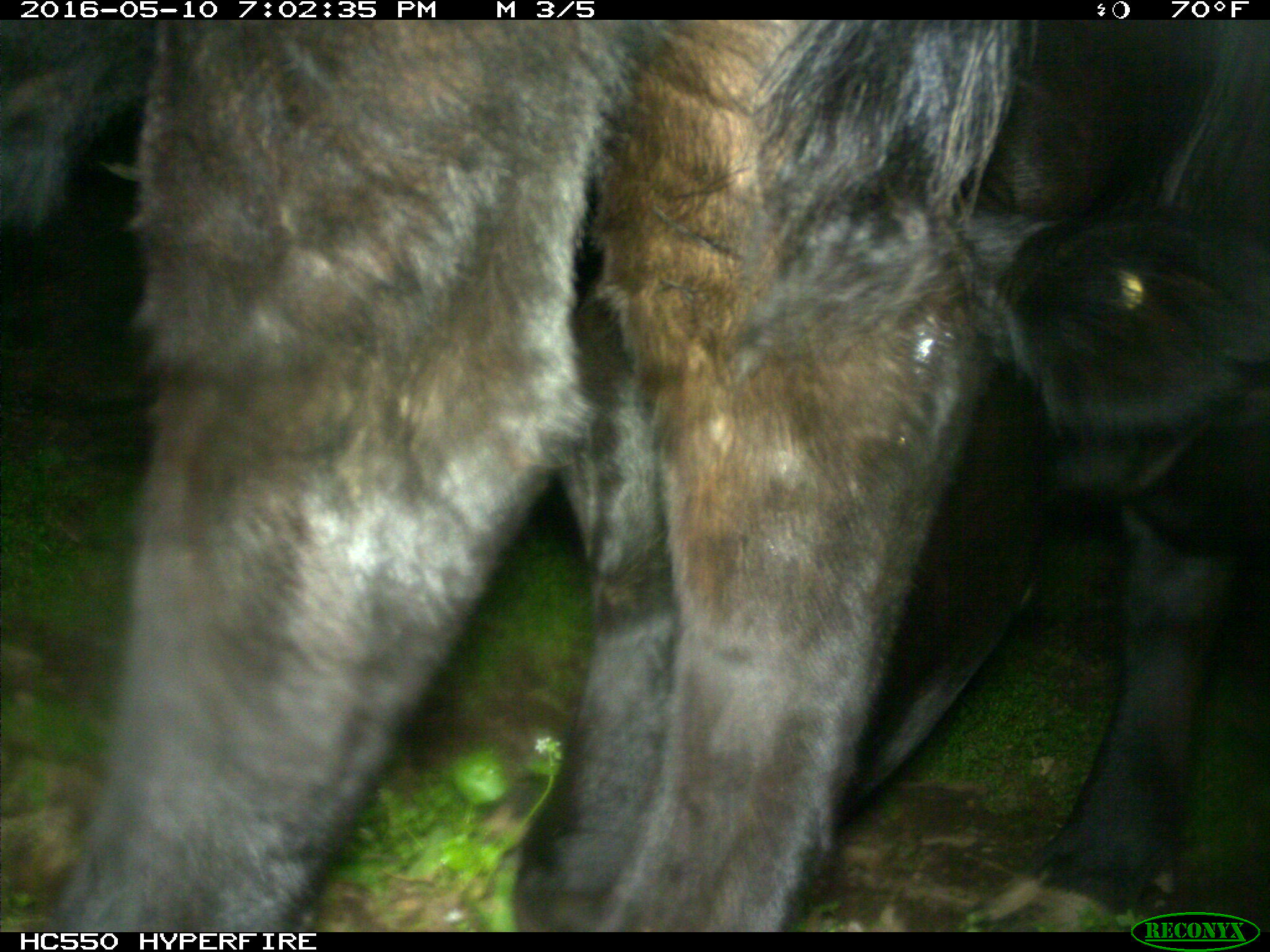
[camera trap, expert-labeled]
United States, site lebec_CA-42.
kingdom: Animalia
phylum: Chordata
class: Mammalia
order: Artiodactyla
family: Bovidae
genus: Bos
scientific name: Bos taurus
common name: domestic cow